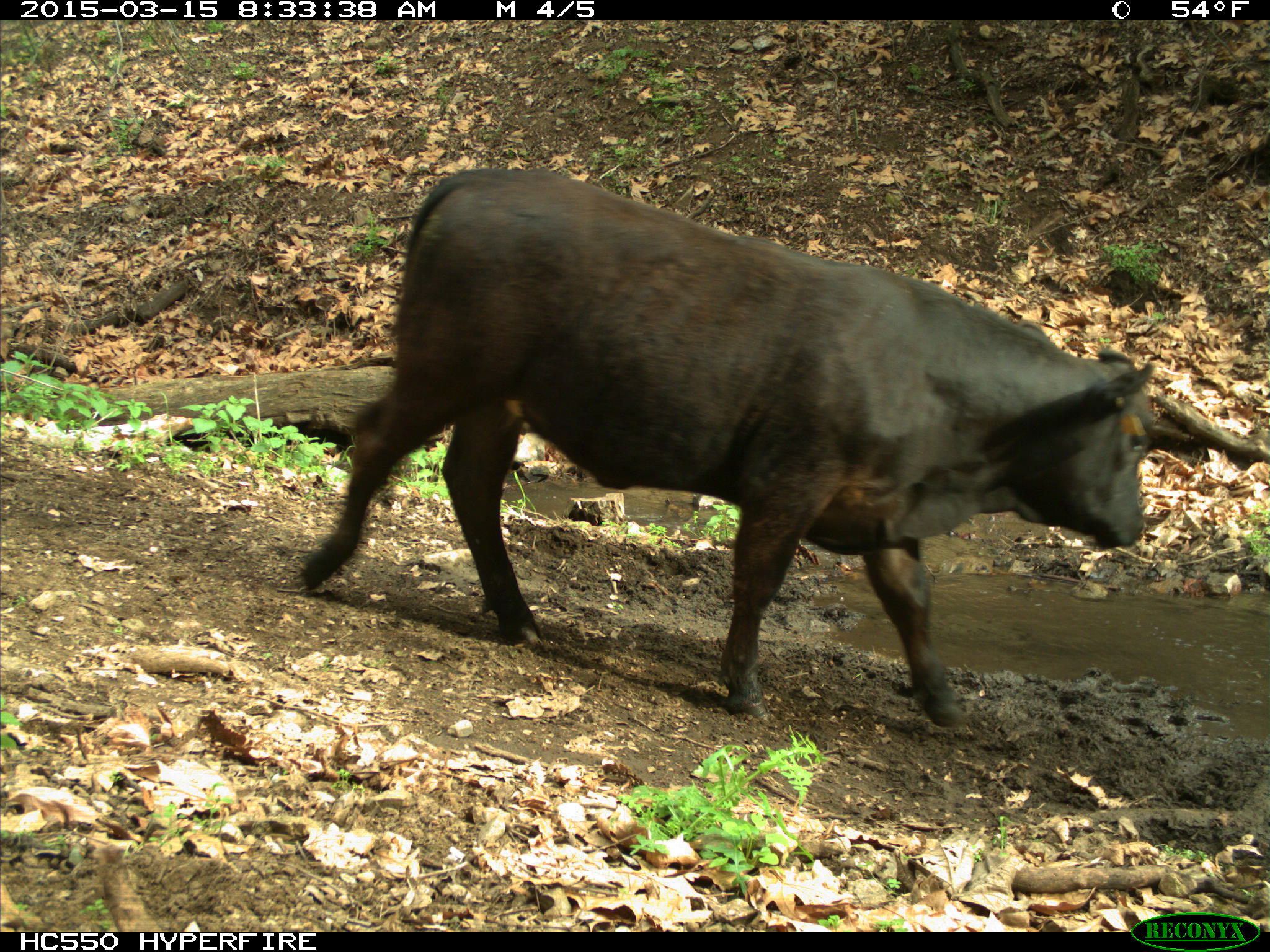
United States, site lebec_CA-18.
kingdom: Animalia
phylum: Chordata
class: Mammalia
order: Artiodactyla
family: Bovidae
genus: Bos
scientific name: Bos taurus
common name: domestic cow